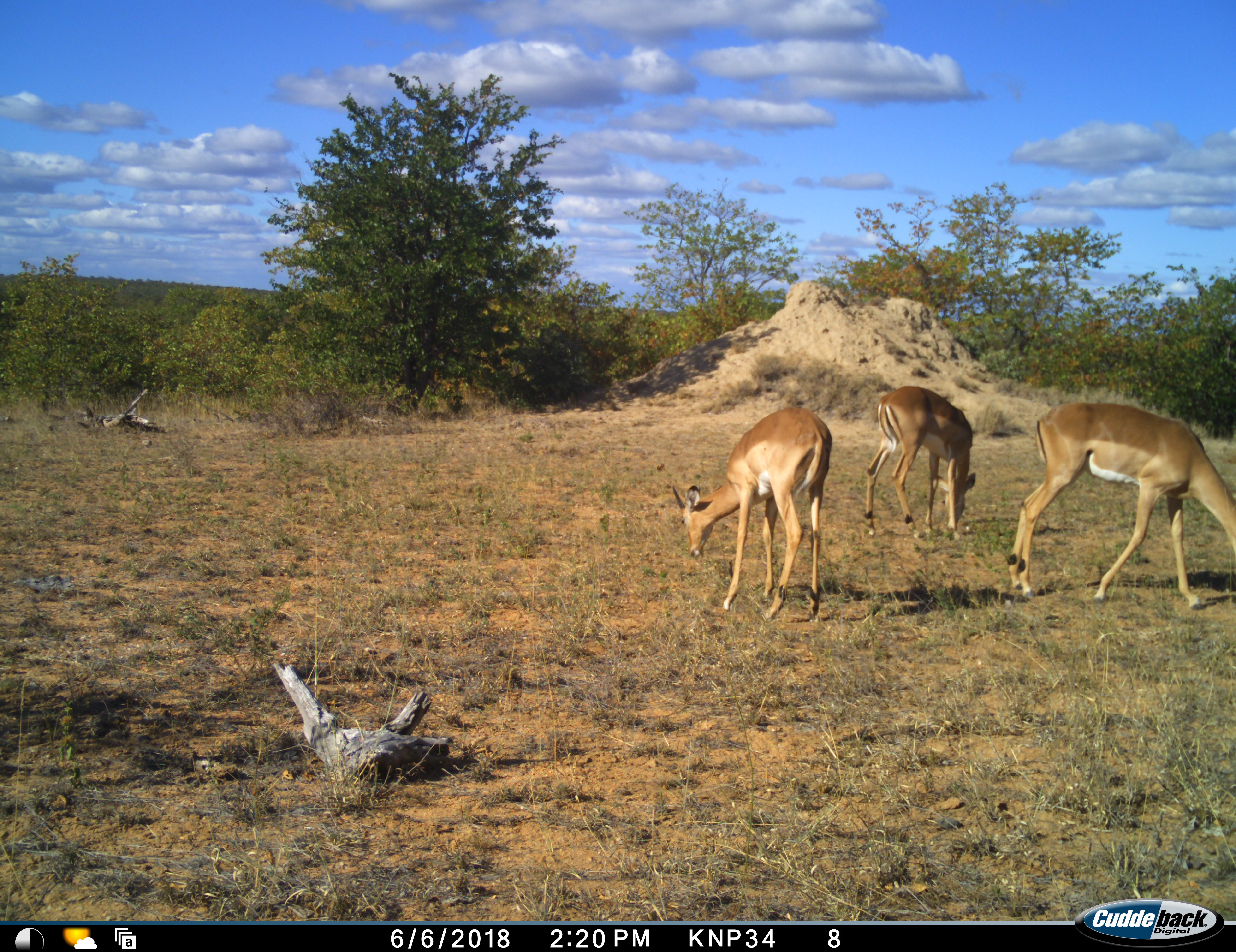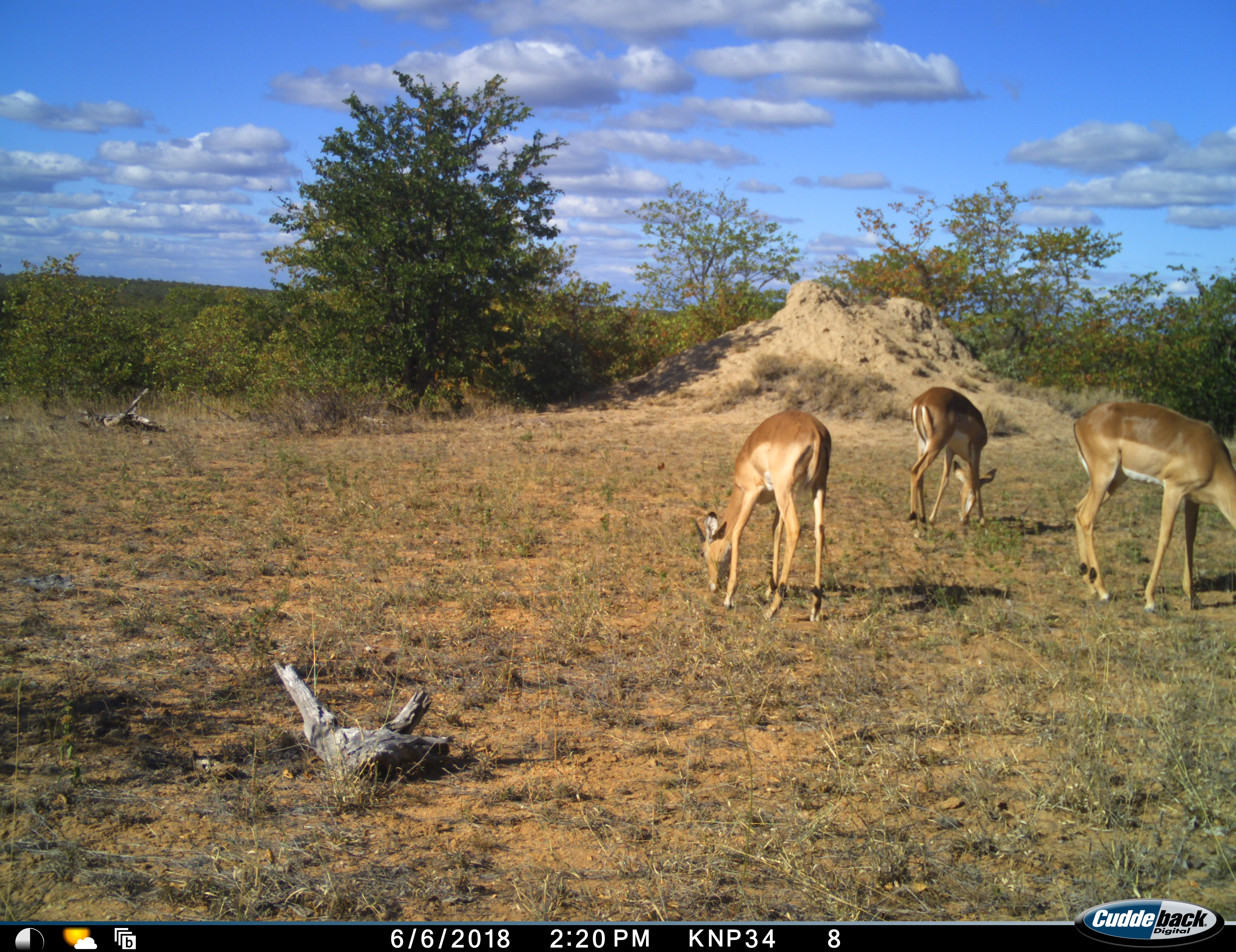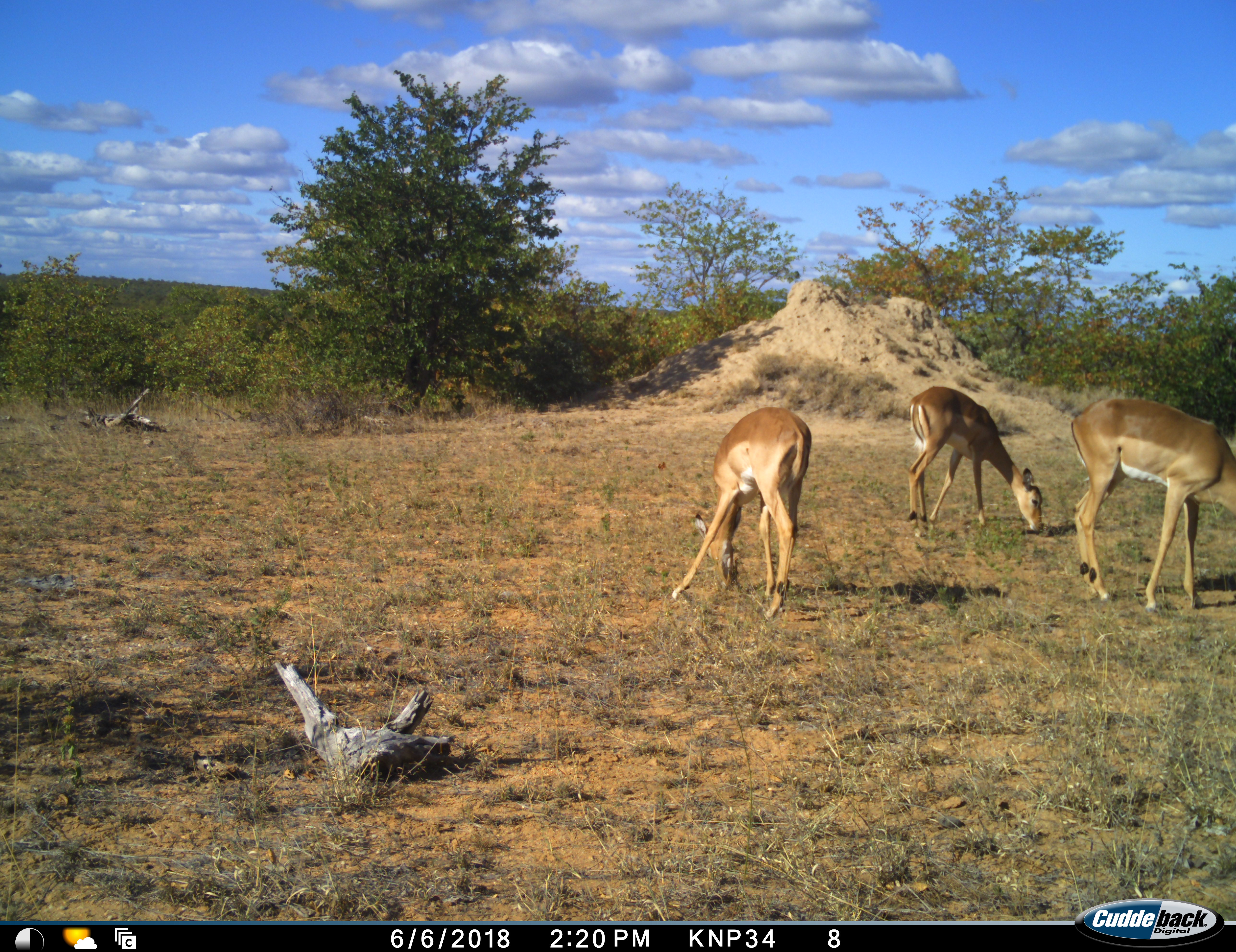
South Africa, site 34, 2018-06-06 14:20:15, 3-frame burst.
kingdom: Animalia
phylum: Chordata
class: Mammalia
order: Artiodactyla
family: Bovidae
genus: Aepyceros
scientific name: Aepyceros melampus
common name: impala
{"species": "impala (Aepyceros melampus)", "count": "3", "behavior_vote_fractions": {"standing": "30%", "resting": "0%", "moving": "20%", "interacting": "0%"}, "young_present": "0%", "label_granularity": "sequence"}